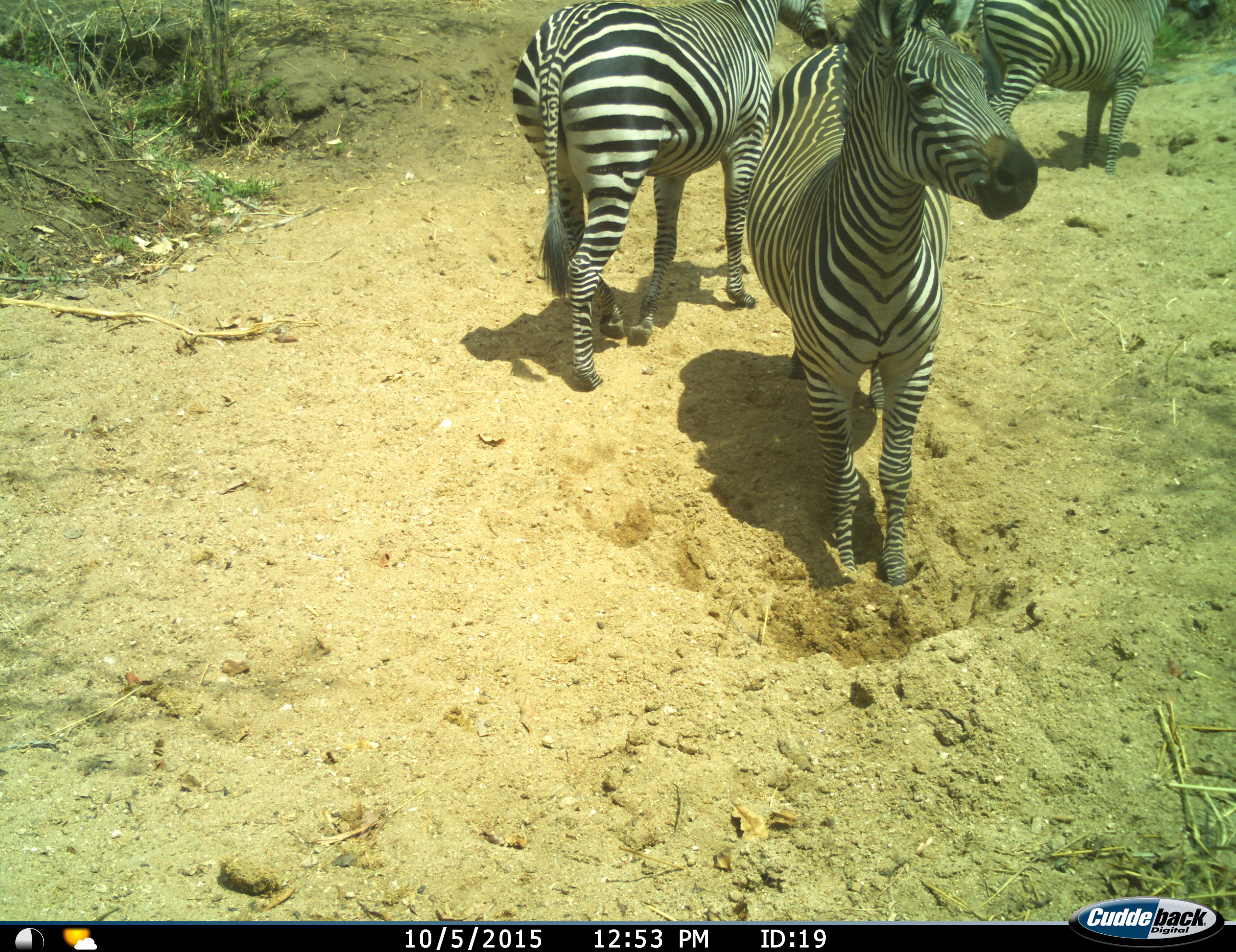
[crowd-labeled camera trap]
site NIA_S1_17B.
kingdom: Animalia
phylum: Chordata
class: Mammalia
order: Perissodactyla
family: Equidae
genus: Equus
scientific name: Equus quagga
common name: plains zebra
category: zebraplains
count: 3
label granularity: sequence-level